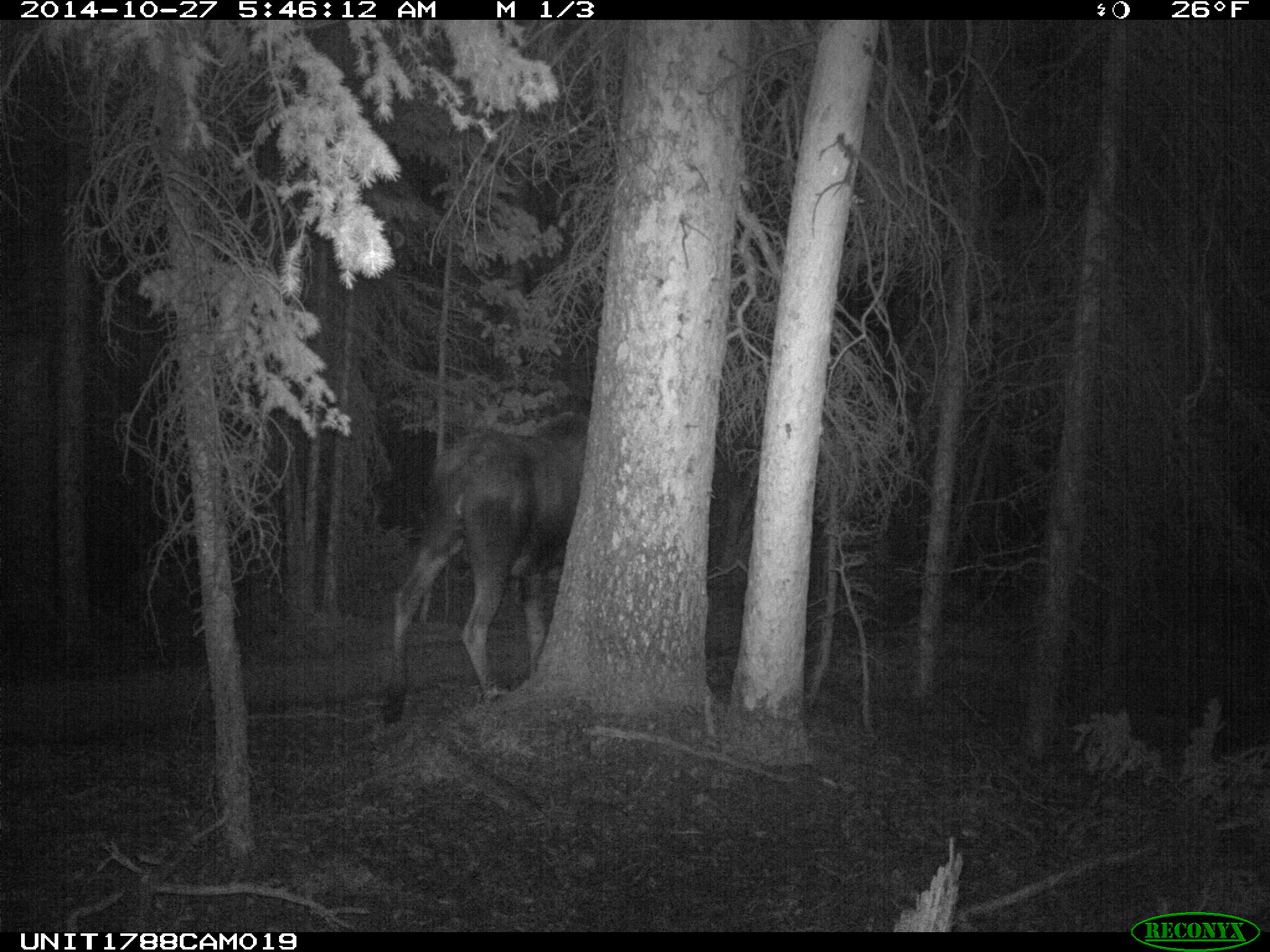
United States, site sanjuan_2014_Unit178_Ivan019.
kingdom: Animalia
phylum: Chordata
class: Mammalia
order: Artiodactyla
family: Cervidae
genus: Alces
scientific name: Alces alces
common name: moose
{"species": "Alces alces (moose)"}